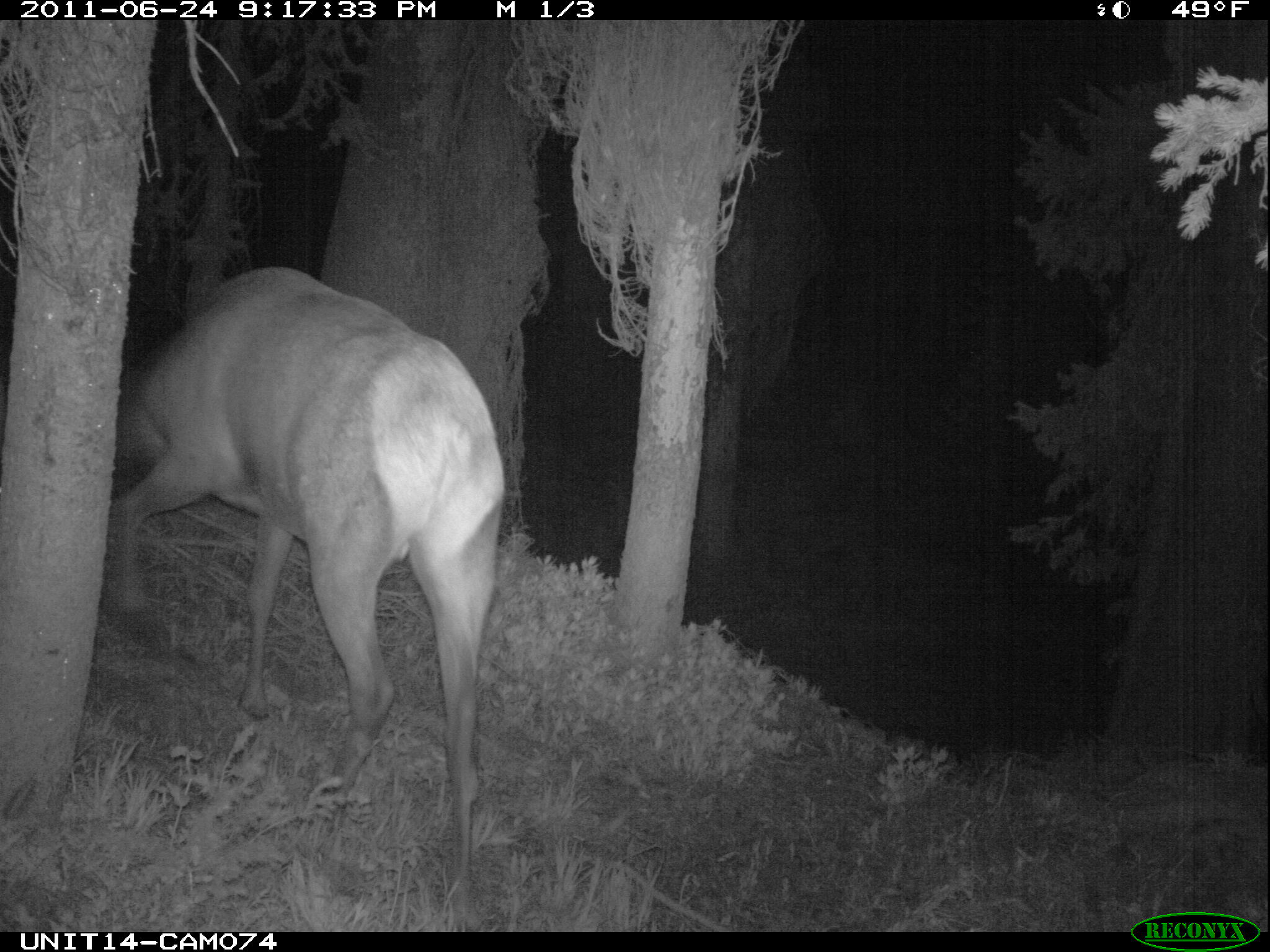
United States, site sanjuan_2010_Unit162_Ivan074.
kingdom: Animalia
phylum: Chordata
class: Mammalia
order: Artiodactyla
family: Cervidae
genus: Cervus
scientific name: Cervus elaphus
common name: red deer